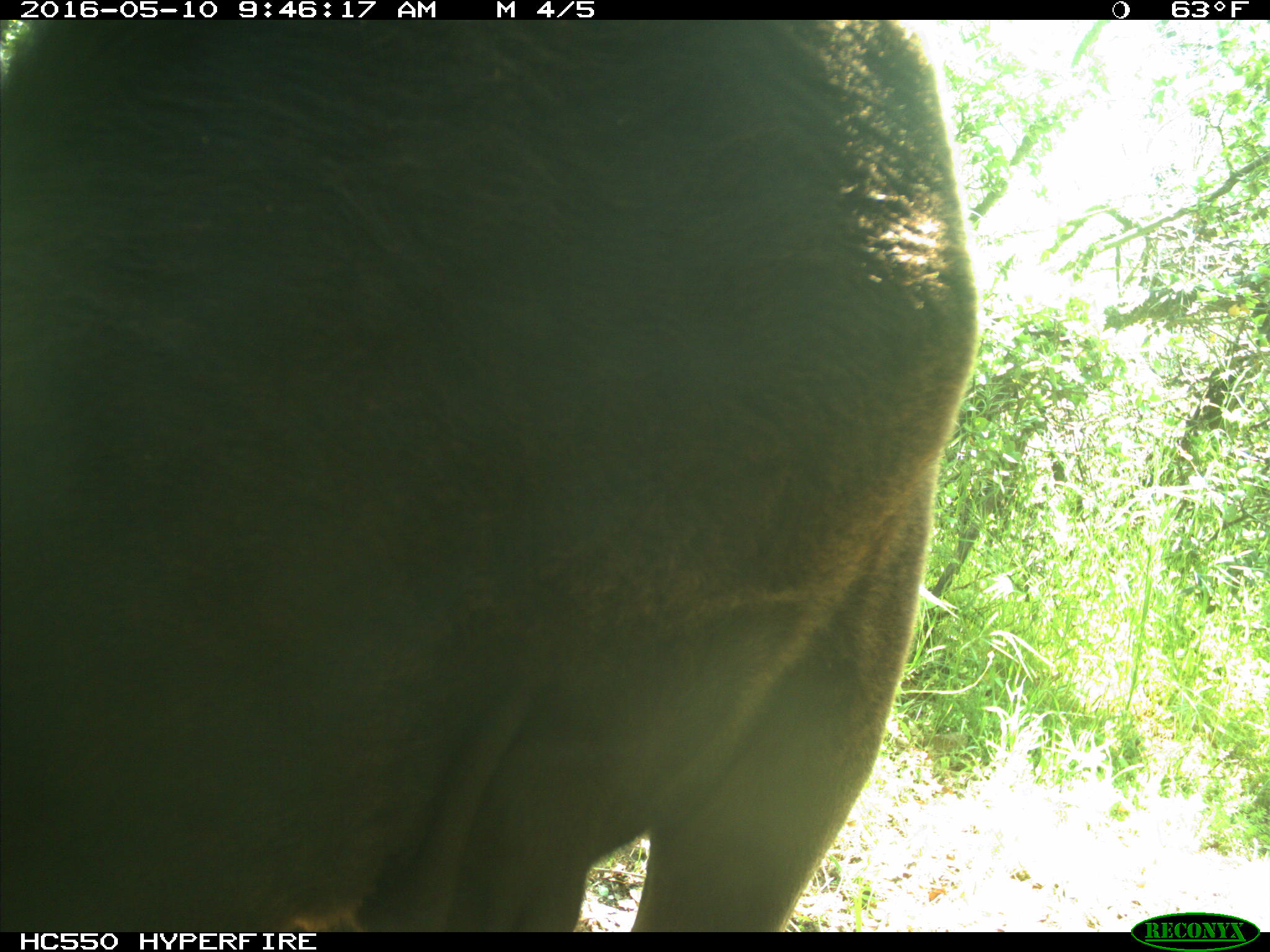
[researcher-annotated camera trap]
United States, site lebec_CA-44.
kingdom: Animalia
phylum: Chordata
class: Mammalia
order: Artiodactyla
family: Bovidae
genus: Bos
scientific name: Bos taurus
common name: domestic cow